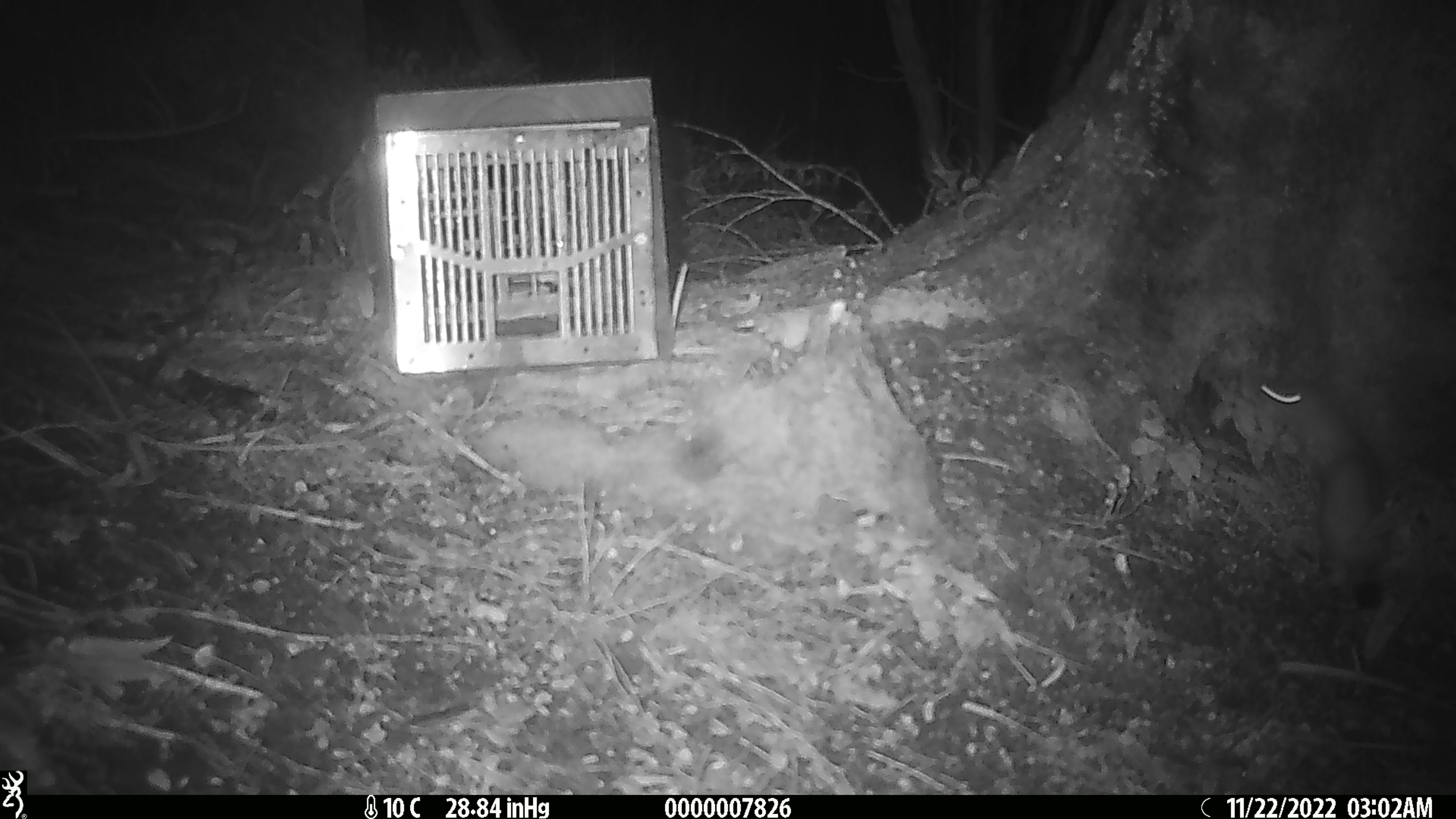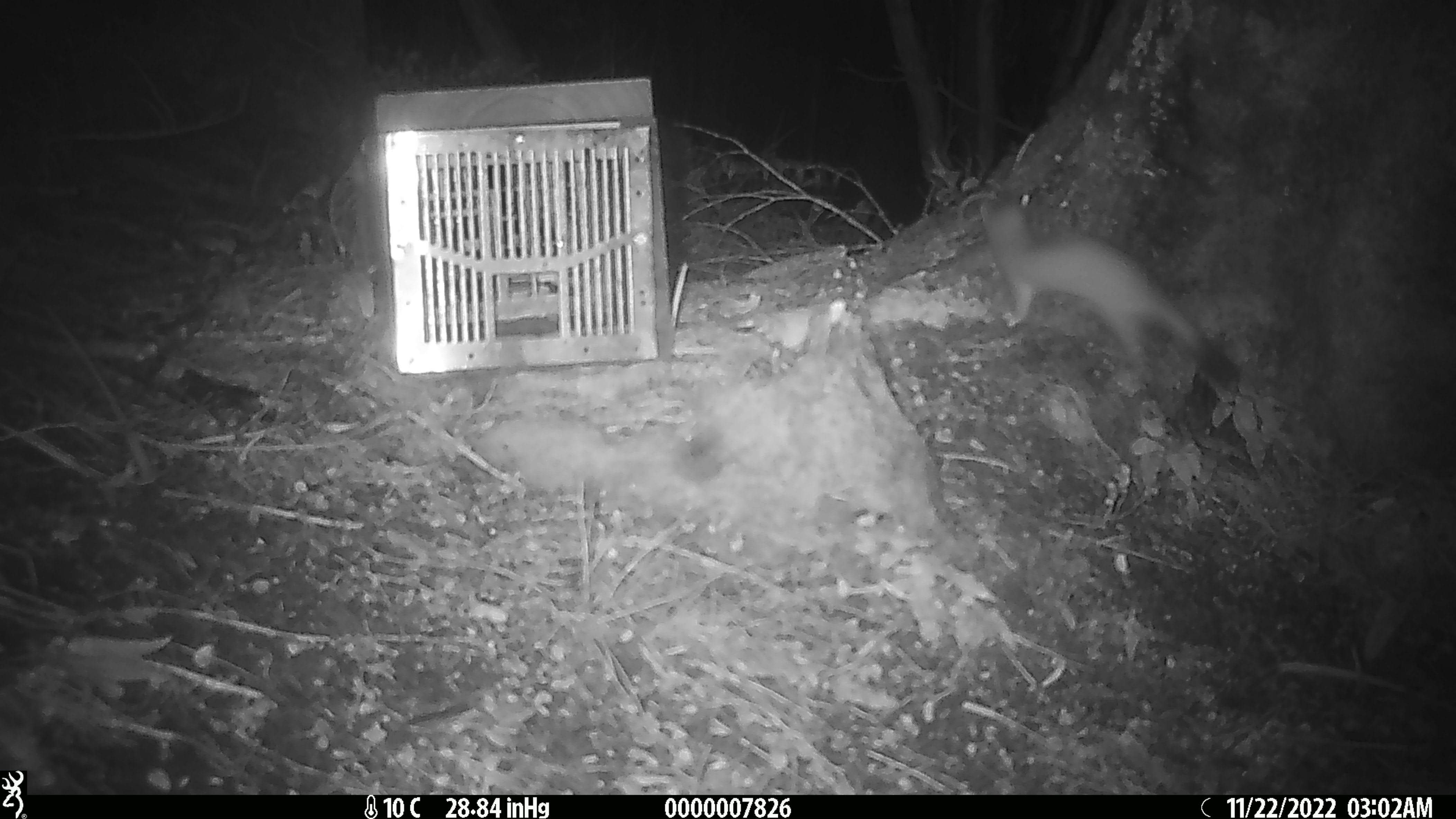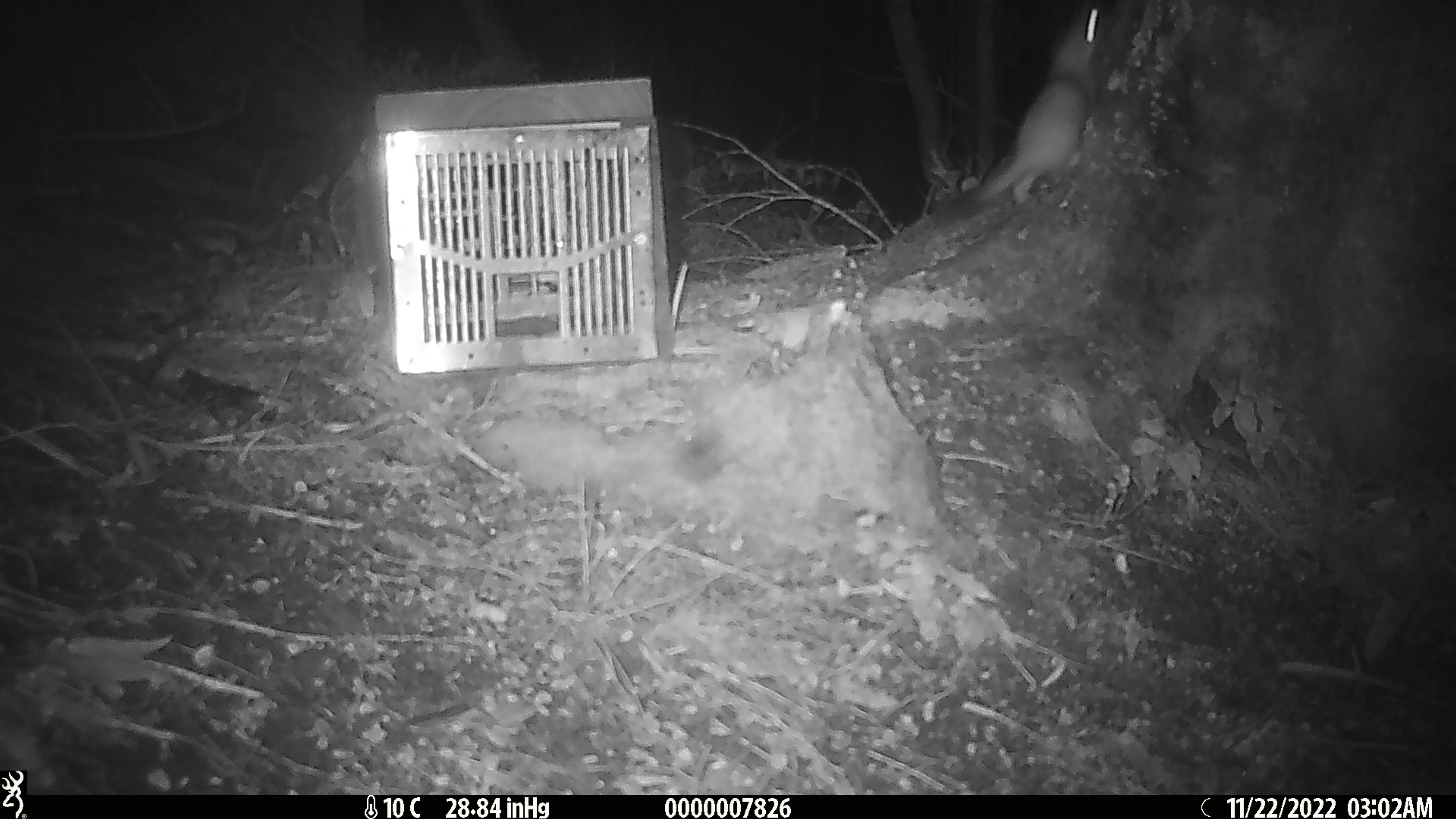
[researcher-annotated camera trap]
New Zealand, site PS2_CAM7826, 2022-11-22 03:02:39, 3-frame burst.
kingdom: Animalia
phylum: Chordata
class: Mammalia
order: Carnivora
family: Mustelidae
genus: Mustela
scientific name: Mustela erminea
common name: stoat